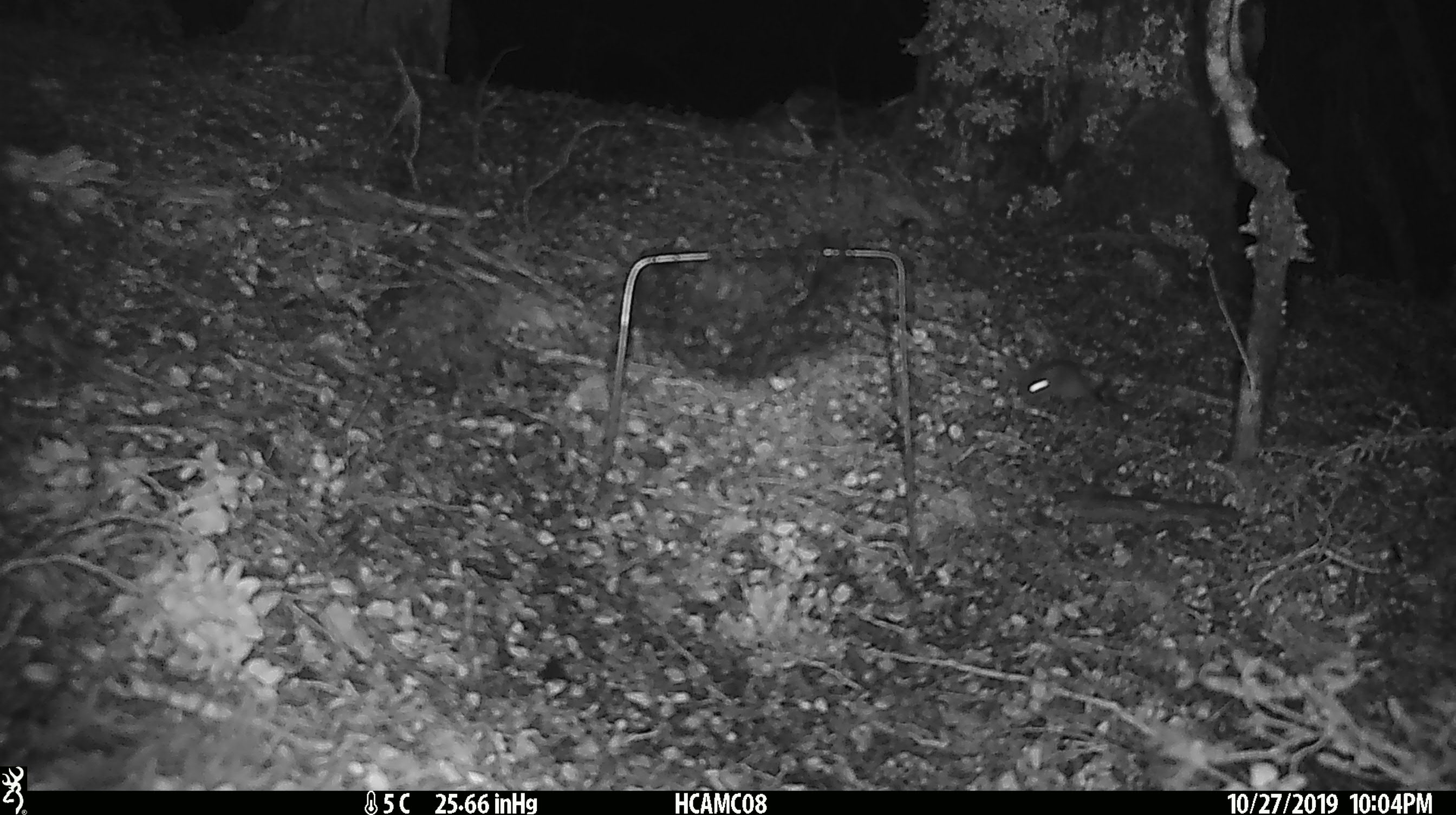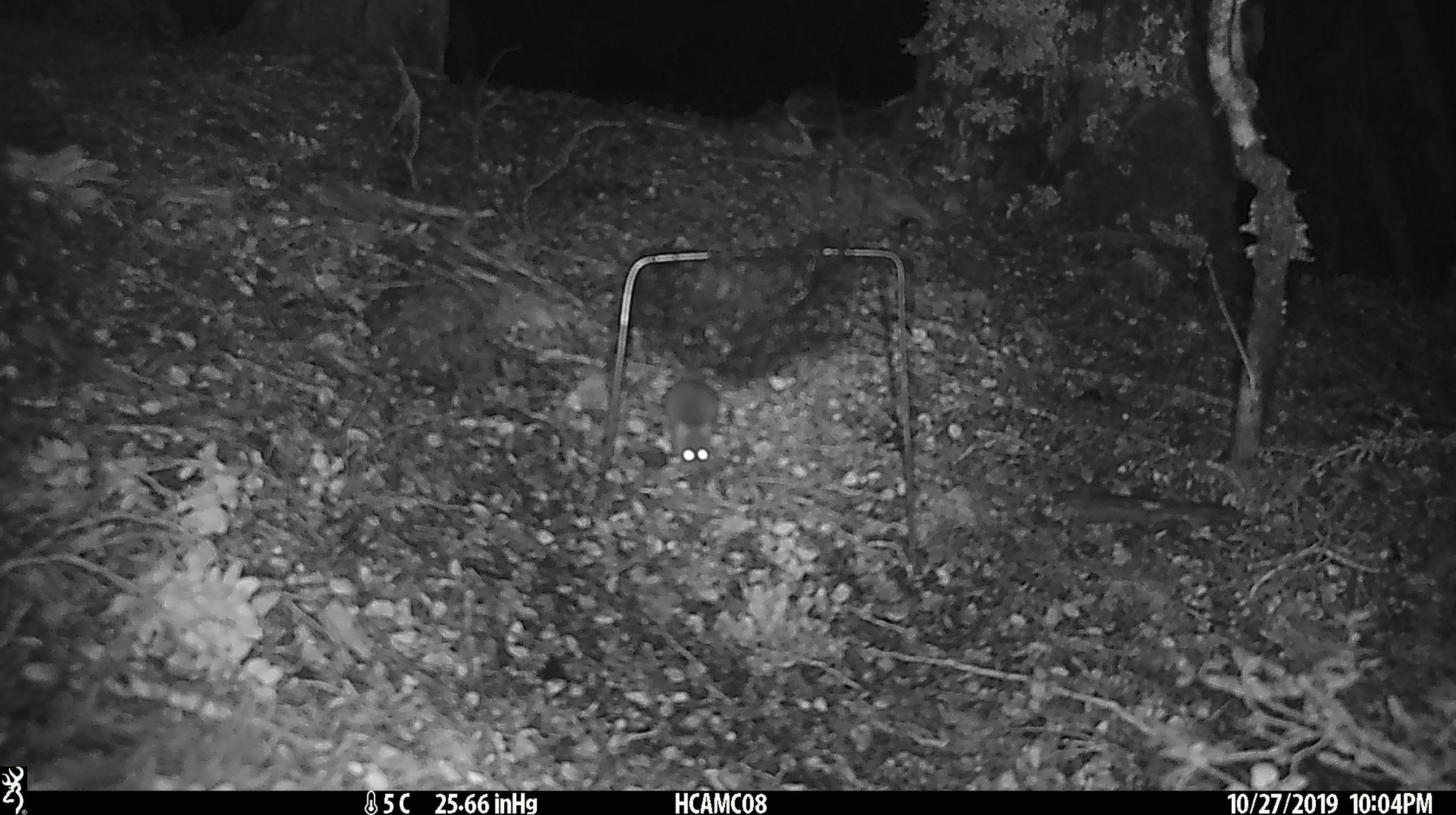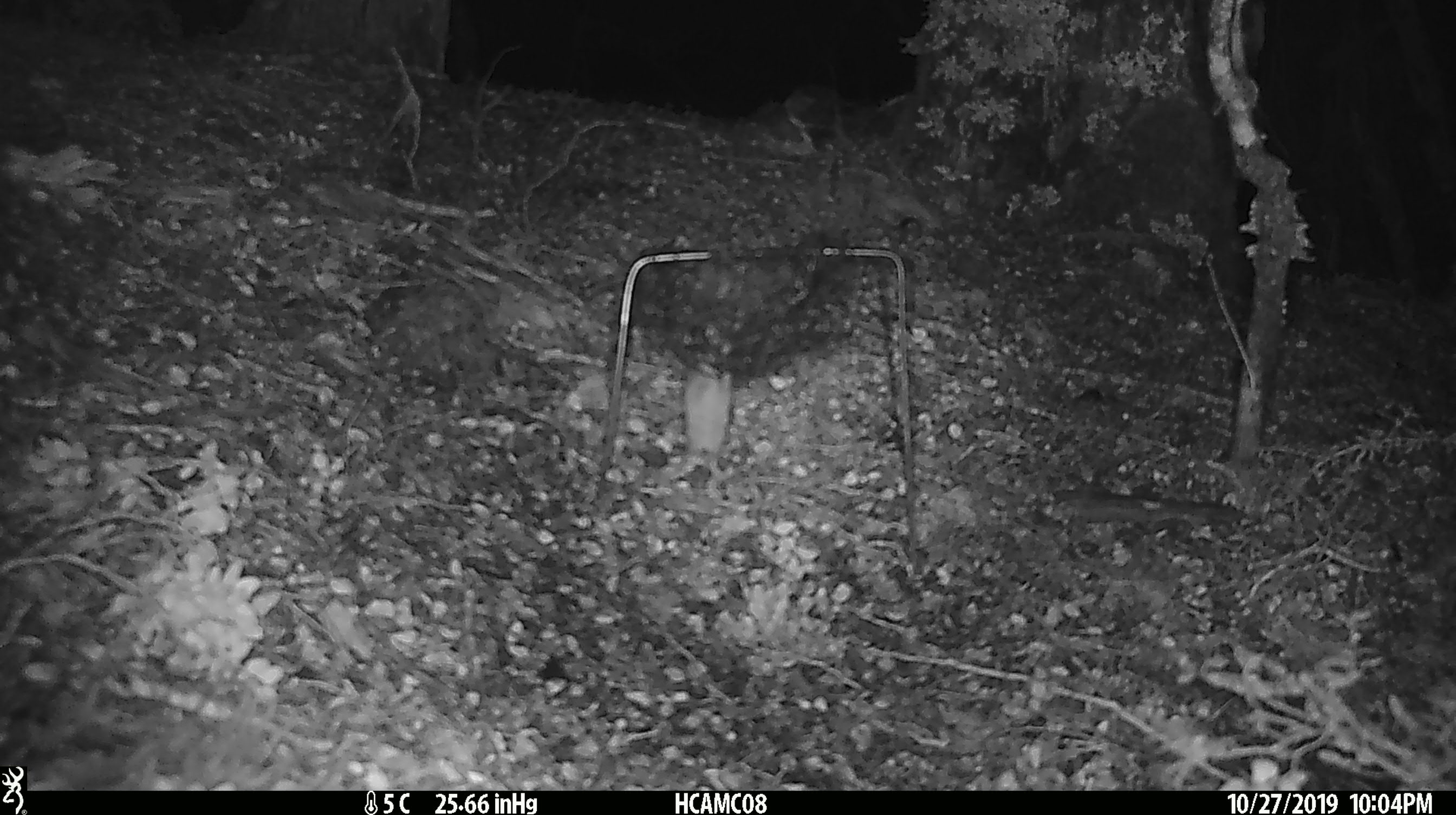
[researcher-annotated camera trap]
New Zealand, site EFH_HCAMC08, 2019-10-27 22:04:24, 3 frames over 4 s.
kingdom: Animalia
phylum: Chordata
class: Mammalia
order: Rodentia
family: Muridae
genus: Mus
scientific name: Mus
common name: mouse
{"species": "mouse (Mus)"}